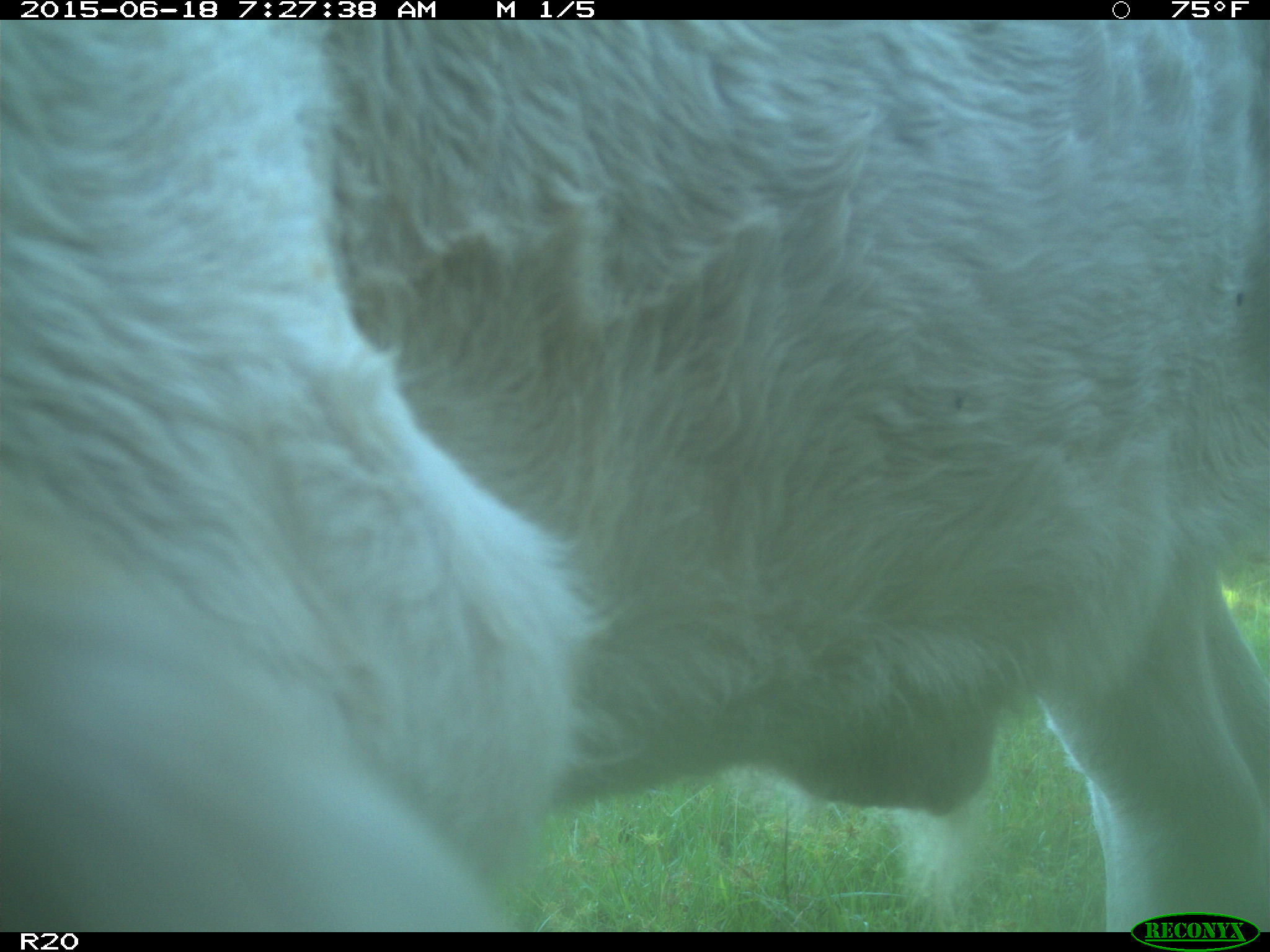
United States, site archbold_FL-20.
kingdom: Animalia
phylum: Chordata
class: Mammalia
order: Artiodactyla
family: Bovidae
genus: Bos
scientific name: Bos taurus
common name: domestic cow